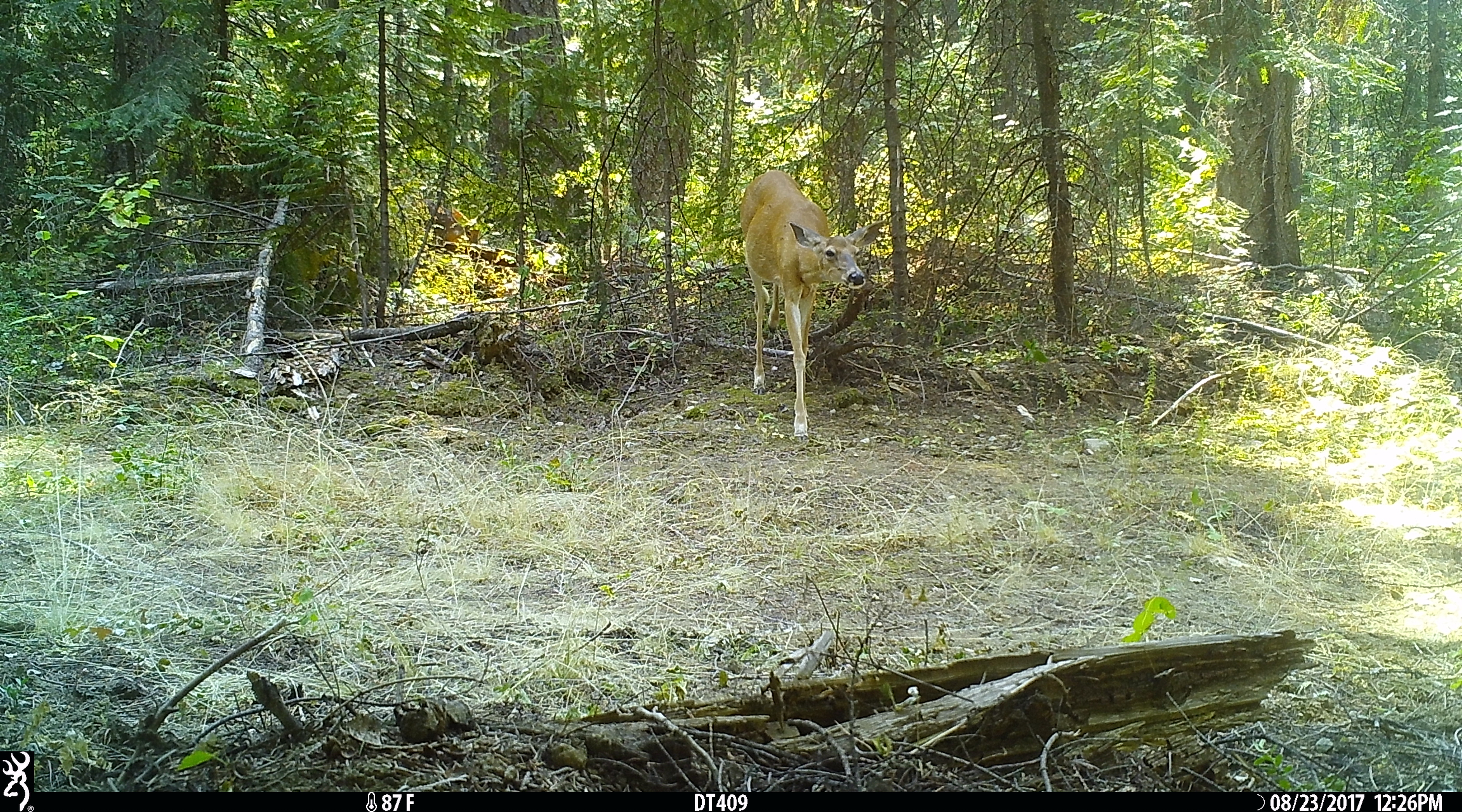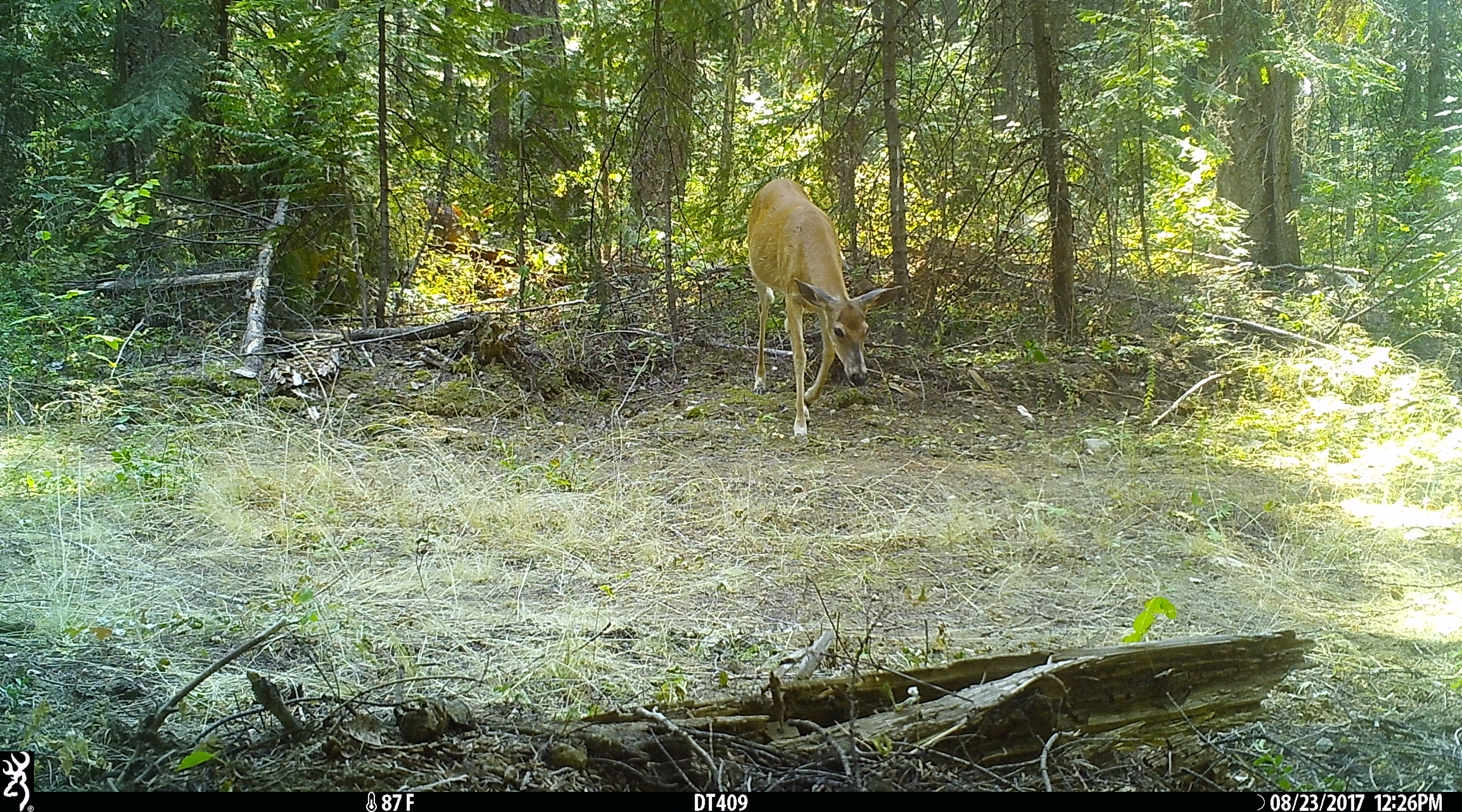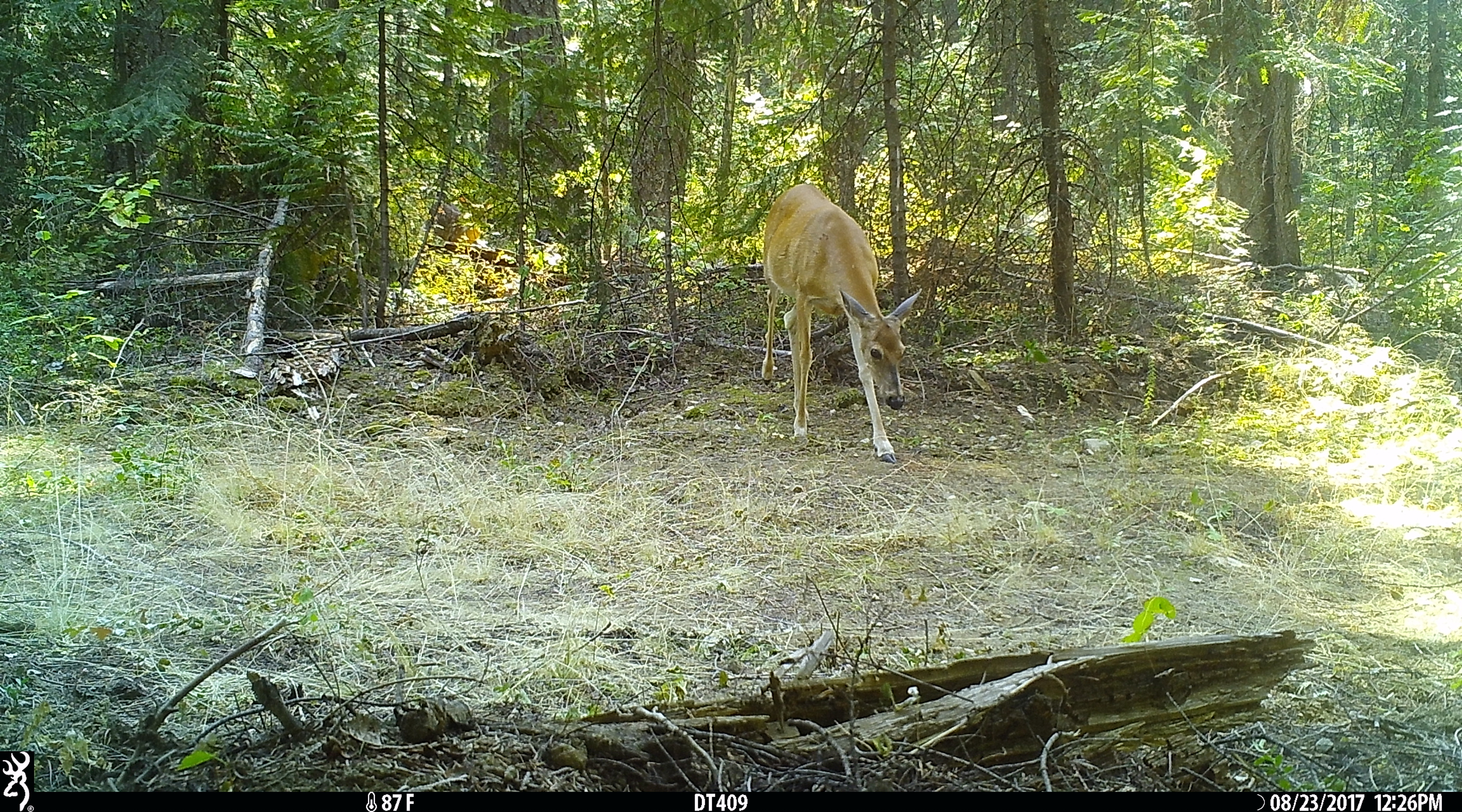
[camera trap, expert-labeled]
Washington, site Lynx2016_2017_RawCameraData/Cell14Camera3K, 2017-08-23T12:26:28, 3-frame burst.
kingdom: Animalia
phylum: Chordata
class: Mammalia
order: Artiodactyla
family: Cervidae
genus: Odocoileus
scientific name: Odocoileus virginianus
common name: white-tailed deer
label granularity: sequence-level